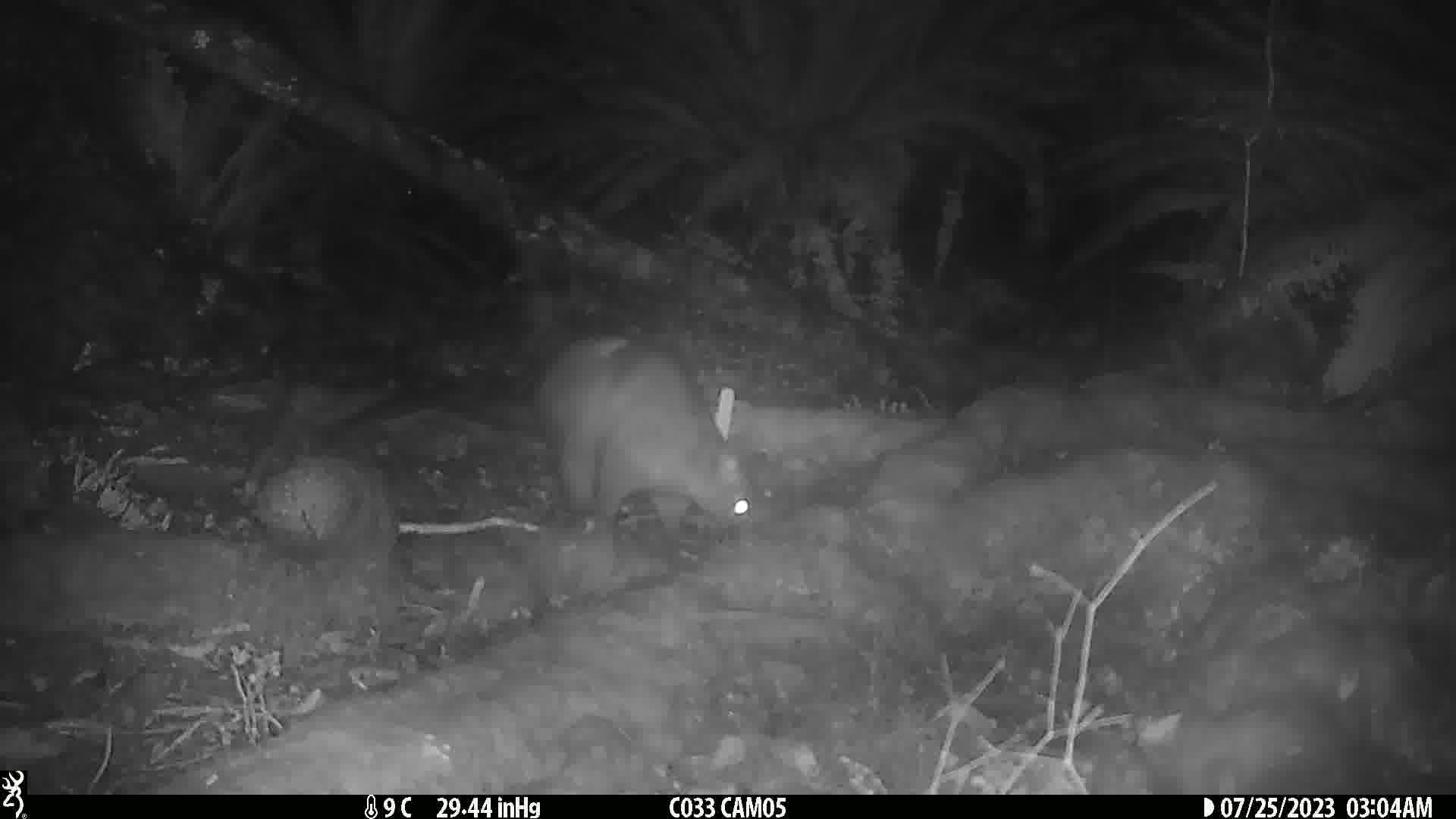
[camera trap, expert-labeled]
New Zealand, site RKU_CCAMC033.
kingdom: Animalia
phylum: Chordata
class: Mammalia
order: Diprotodontia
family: Phalangeridae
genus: Trichosurus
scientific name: Trichosurus vulpecula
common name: common brushtail possum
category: possum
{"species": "possum (common brushtail possum) (Trichosurus vulpecula)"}